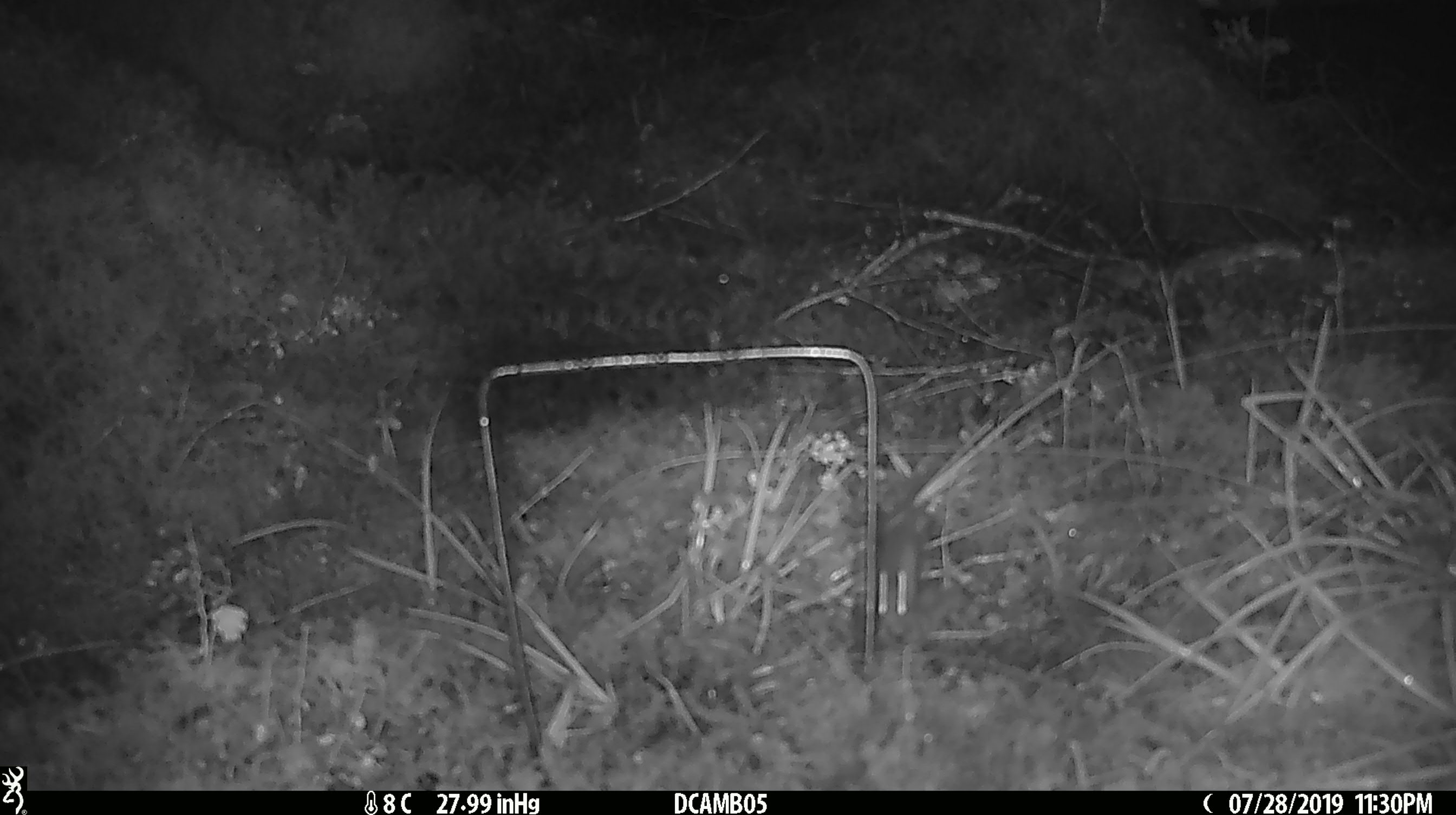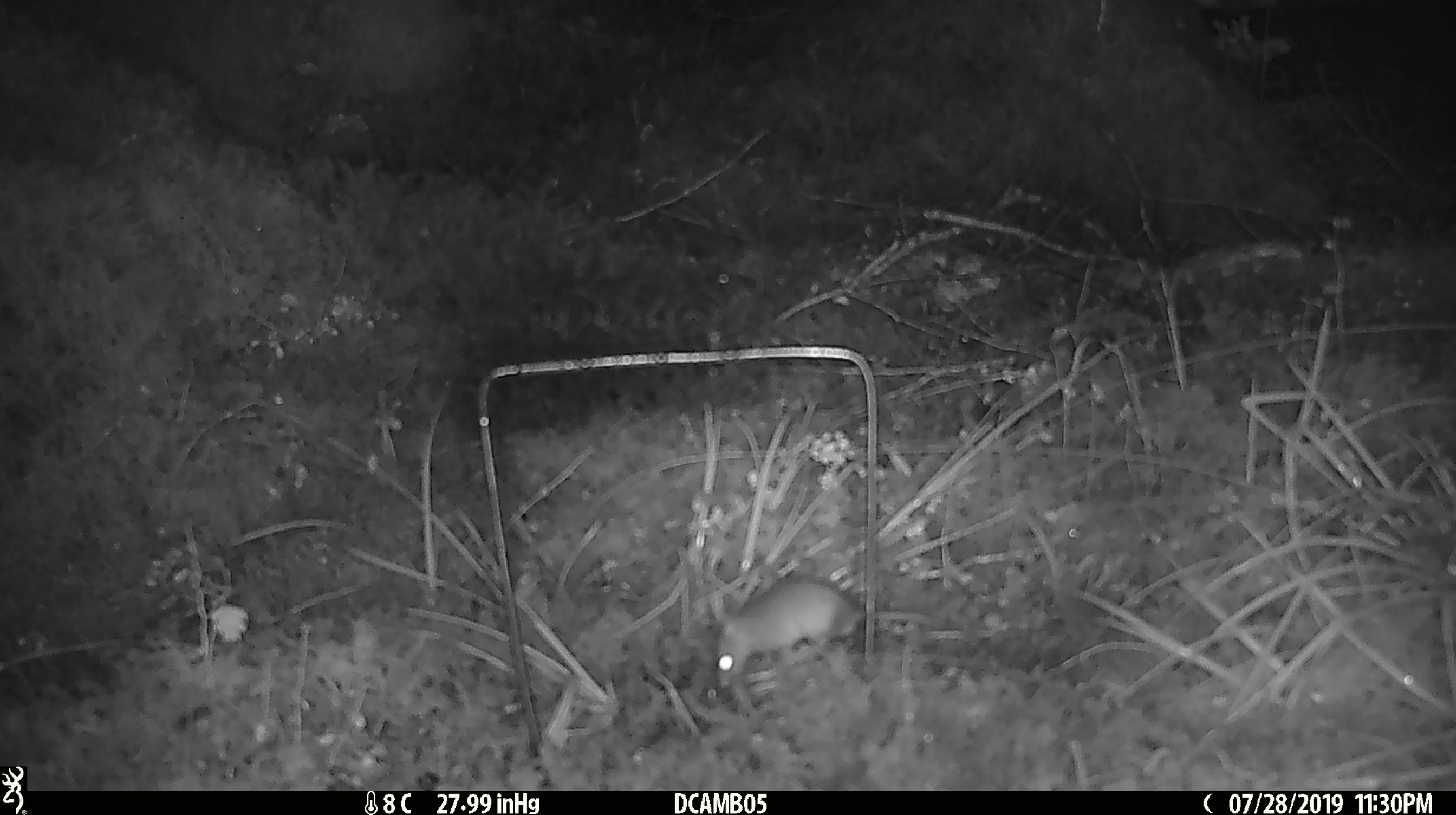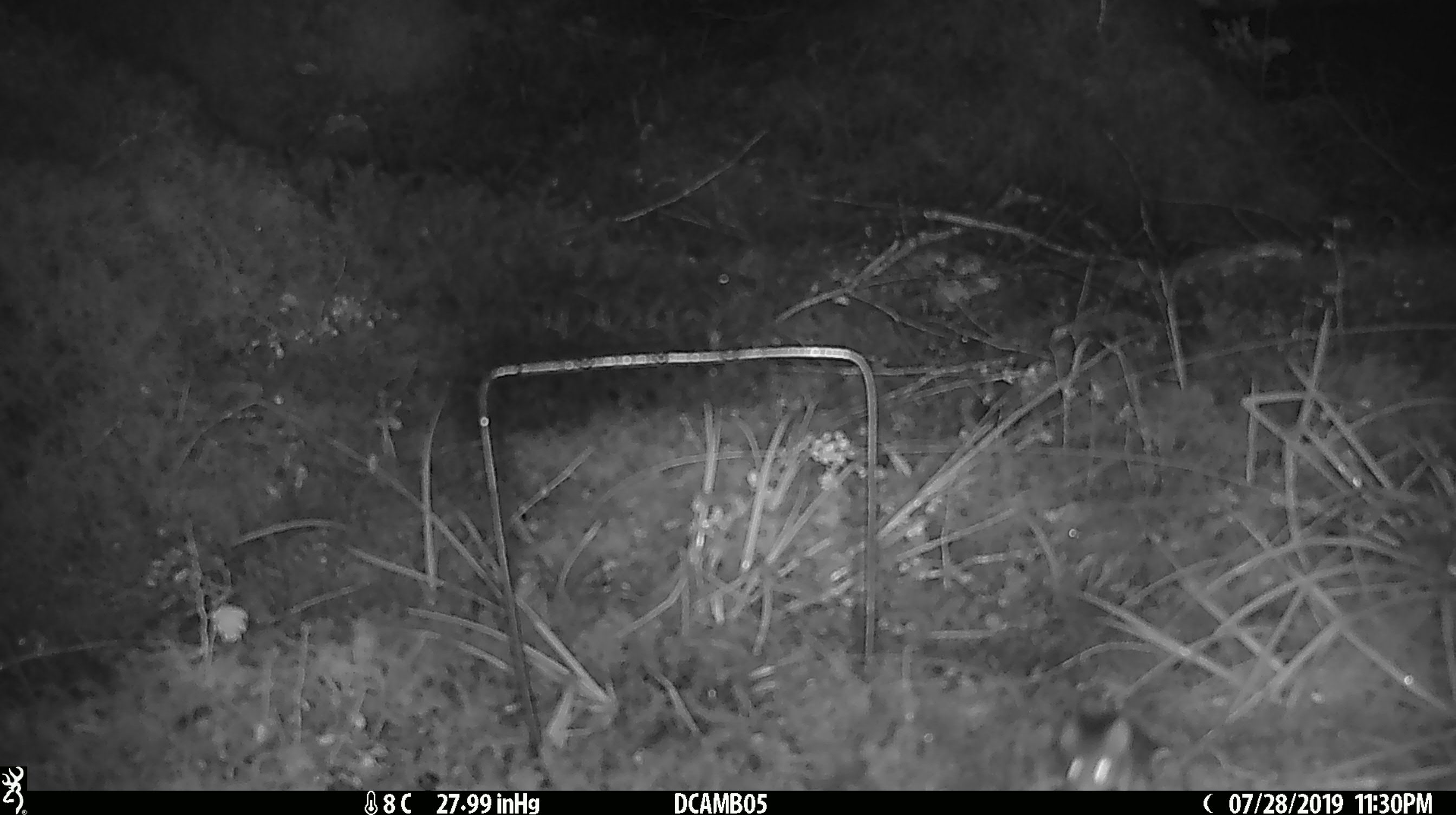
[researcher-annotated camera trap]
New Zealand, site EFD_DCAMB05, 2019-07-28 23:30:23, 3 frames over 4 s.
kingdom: Animalia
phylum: Chordata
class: Mammalia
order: Rodentia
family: Muridae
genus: Mus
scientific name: Mus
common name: mouse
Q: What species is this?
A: Mouse (Mus).